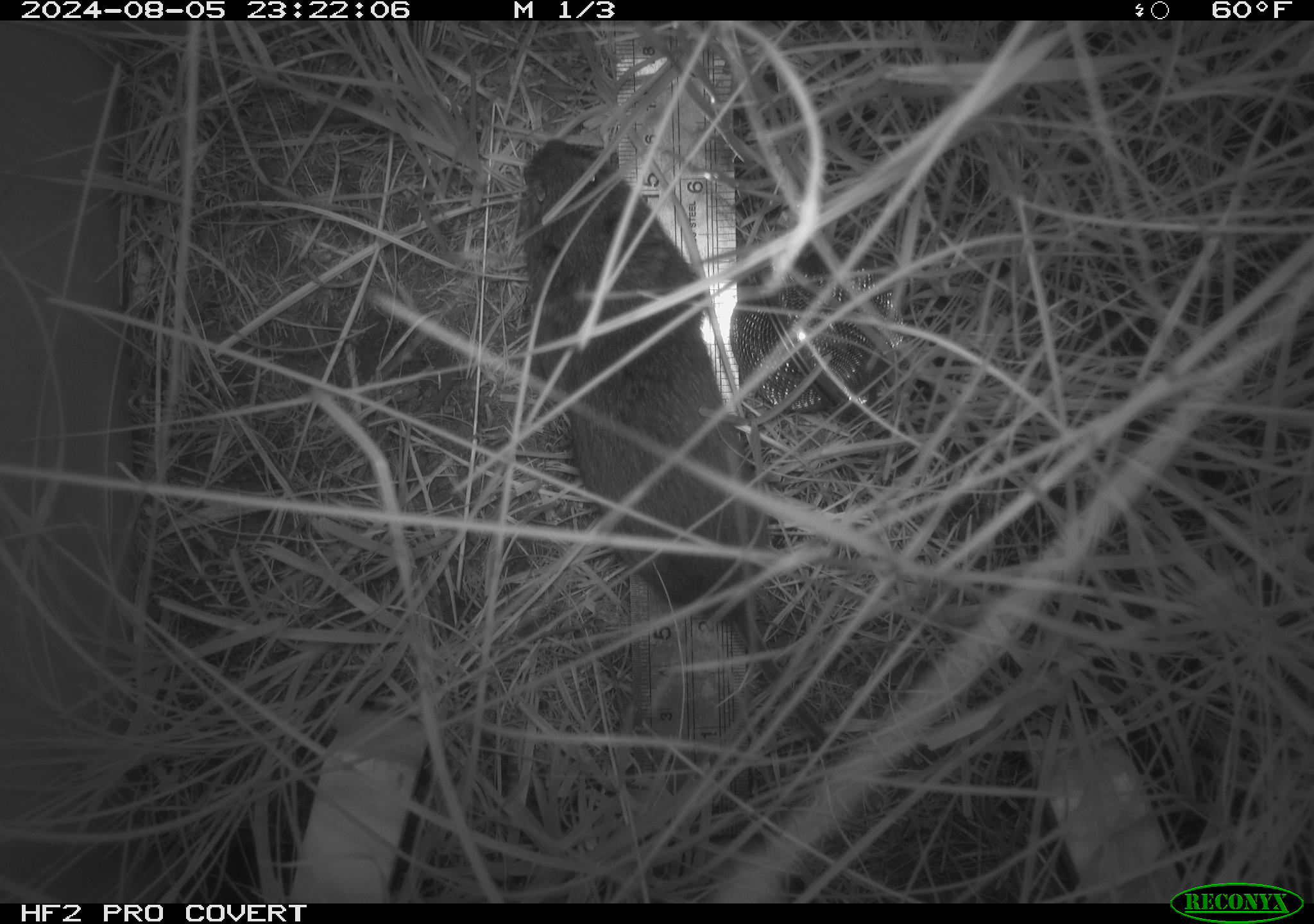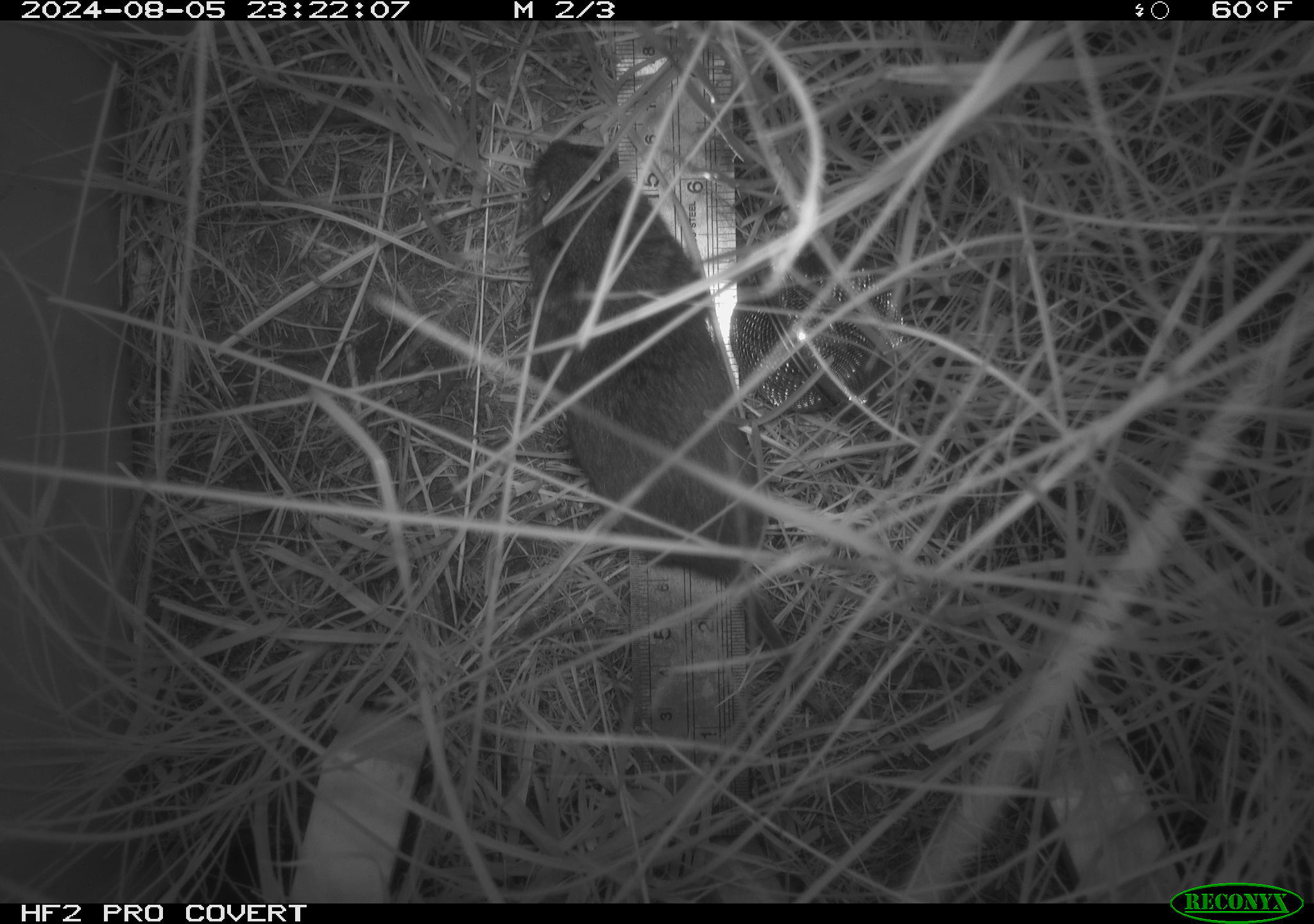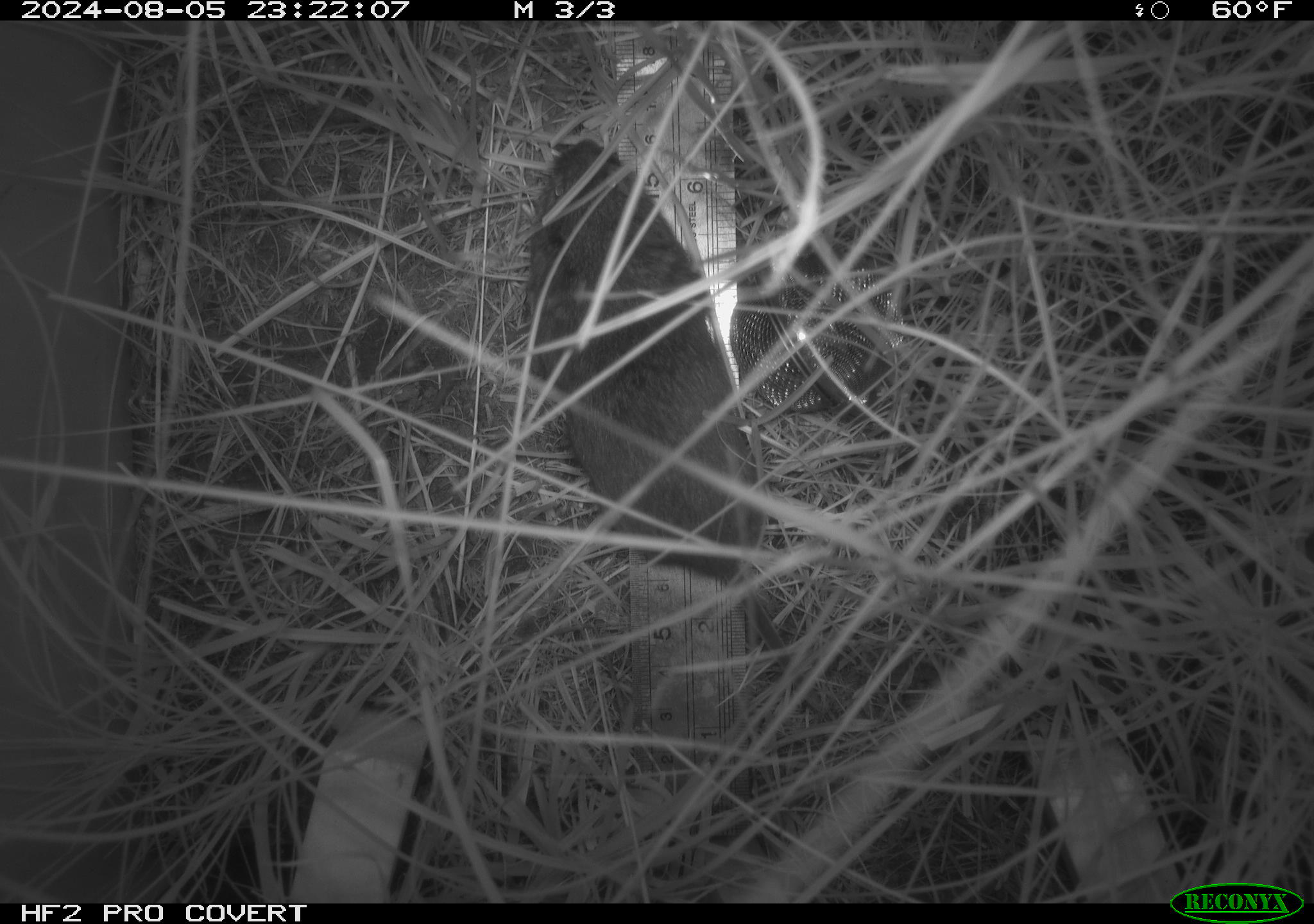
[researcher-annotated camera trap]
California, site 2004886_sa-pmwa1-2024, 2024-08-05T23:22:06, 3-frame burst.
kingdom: Animalia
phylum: Chordata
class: Mammalia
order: Rodentia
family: Cricetidae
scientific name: Arvicolinae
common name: voles, lemmings, and muskrats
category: arvicolinae subfamily